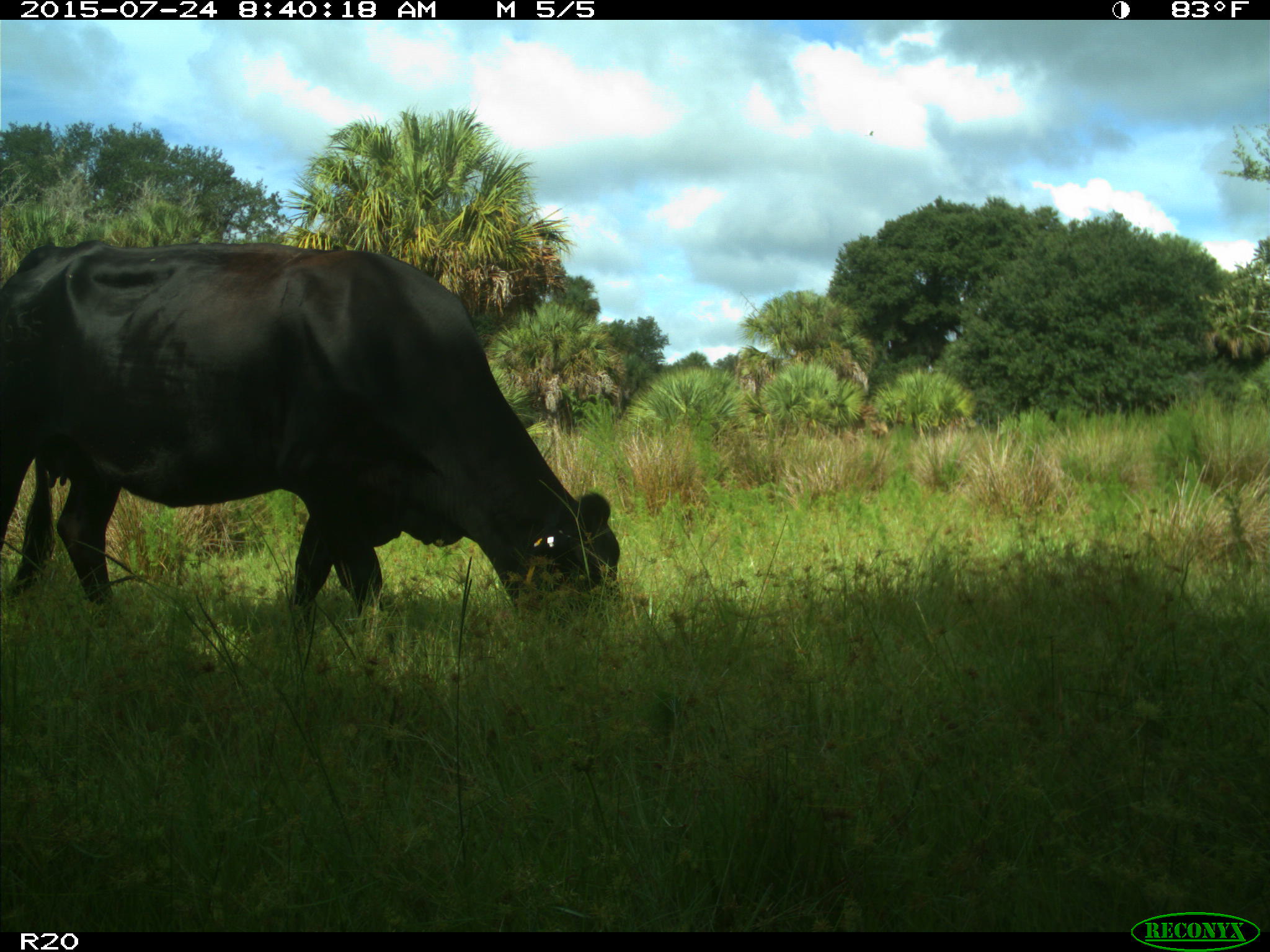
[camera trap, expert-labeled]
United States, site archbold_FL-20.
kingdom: Animalia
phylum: Chordata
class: Mammalia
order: Artiodactyla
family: Bovidae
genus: Bos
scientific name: Bos taurus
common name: domestic cow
Bos taurus (domestic cow).